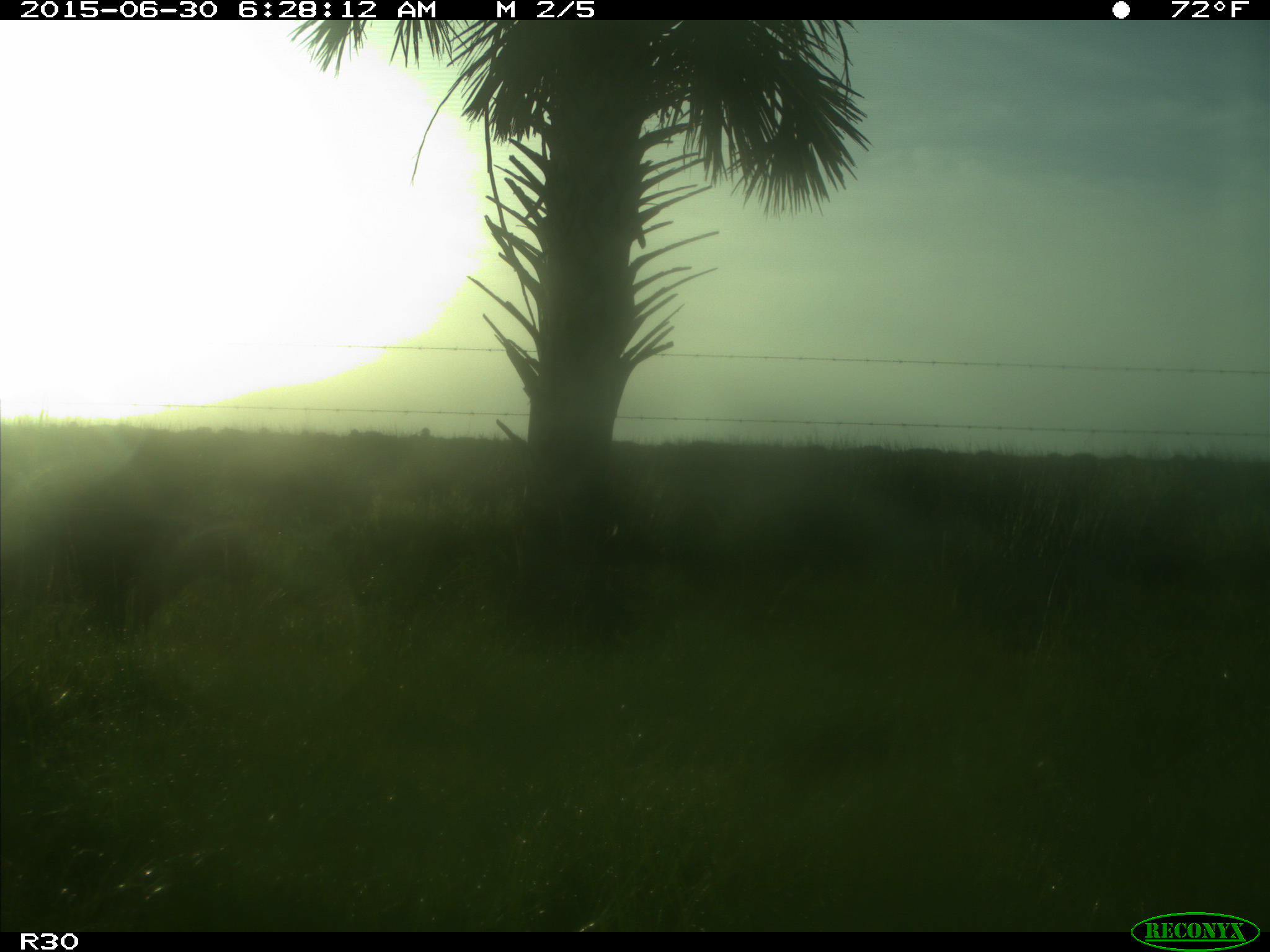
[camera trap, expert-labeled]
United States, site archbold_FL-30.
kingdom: Animalia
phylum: Chordata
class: Mammalia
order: Artiodactyla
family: Bovidae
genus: Bos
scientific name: Bos taurus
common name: domestic cow